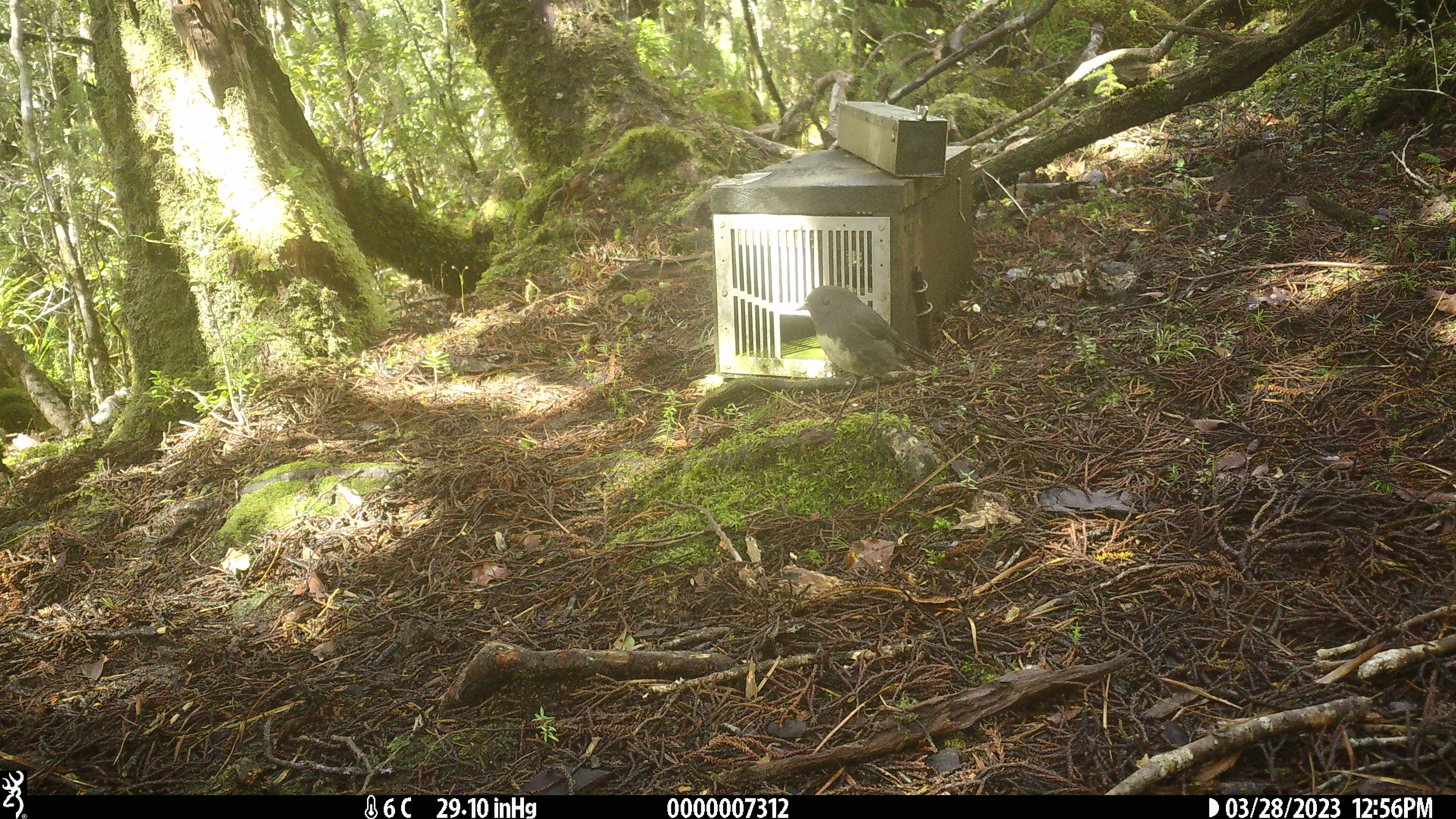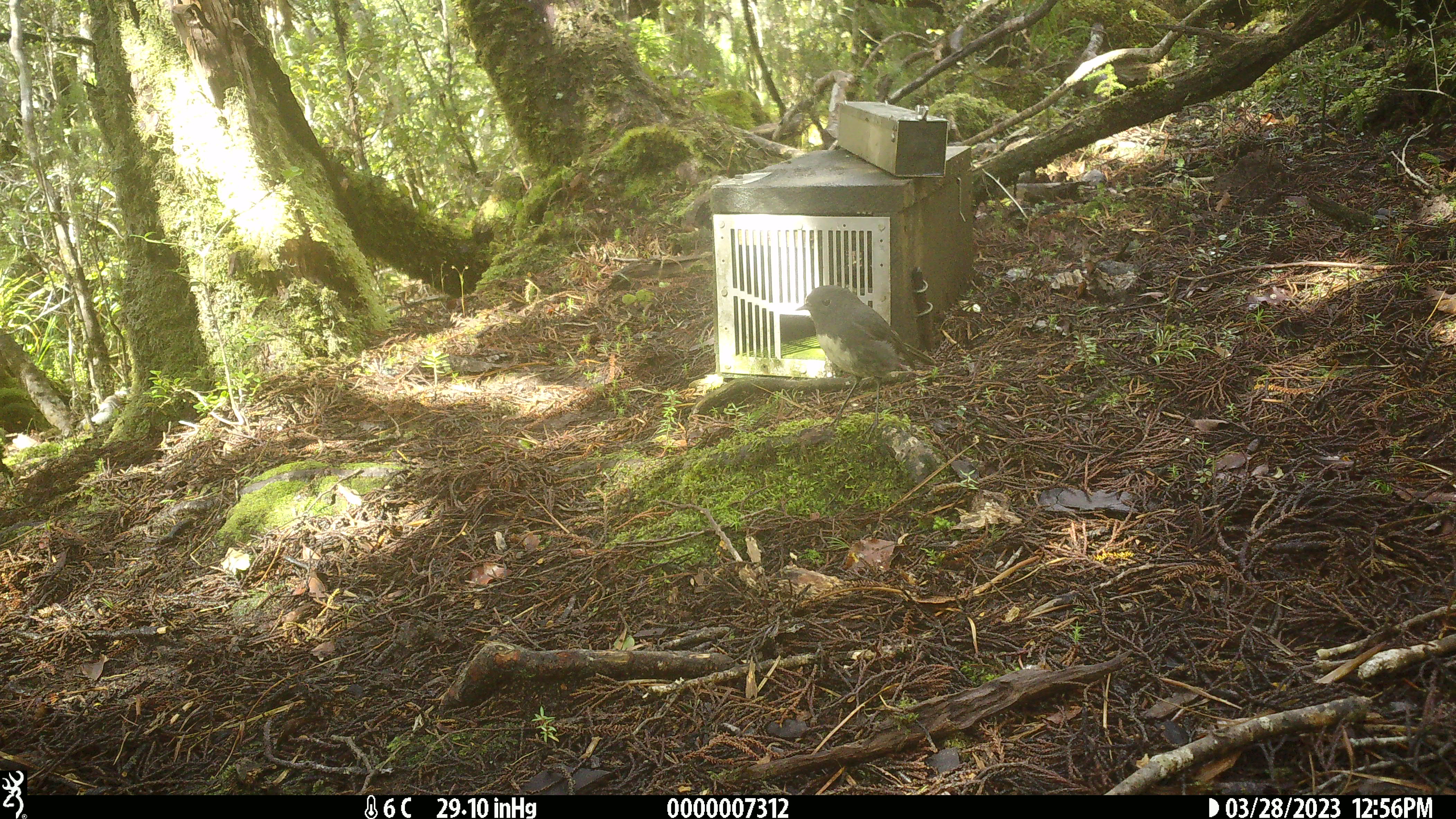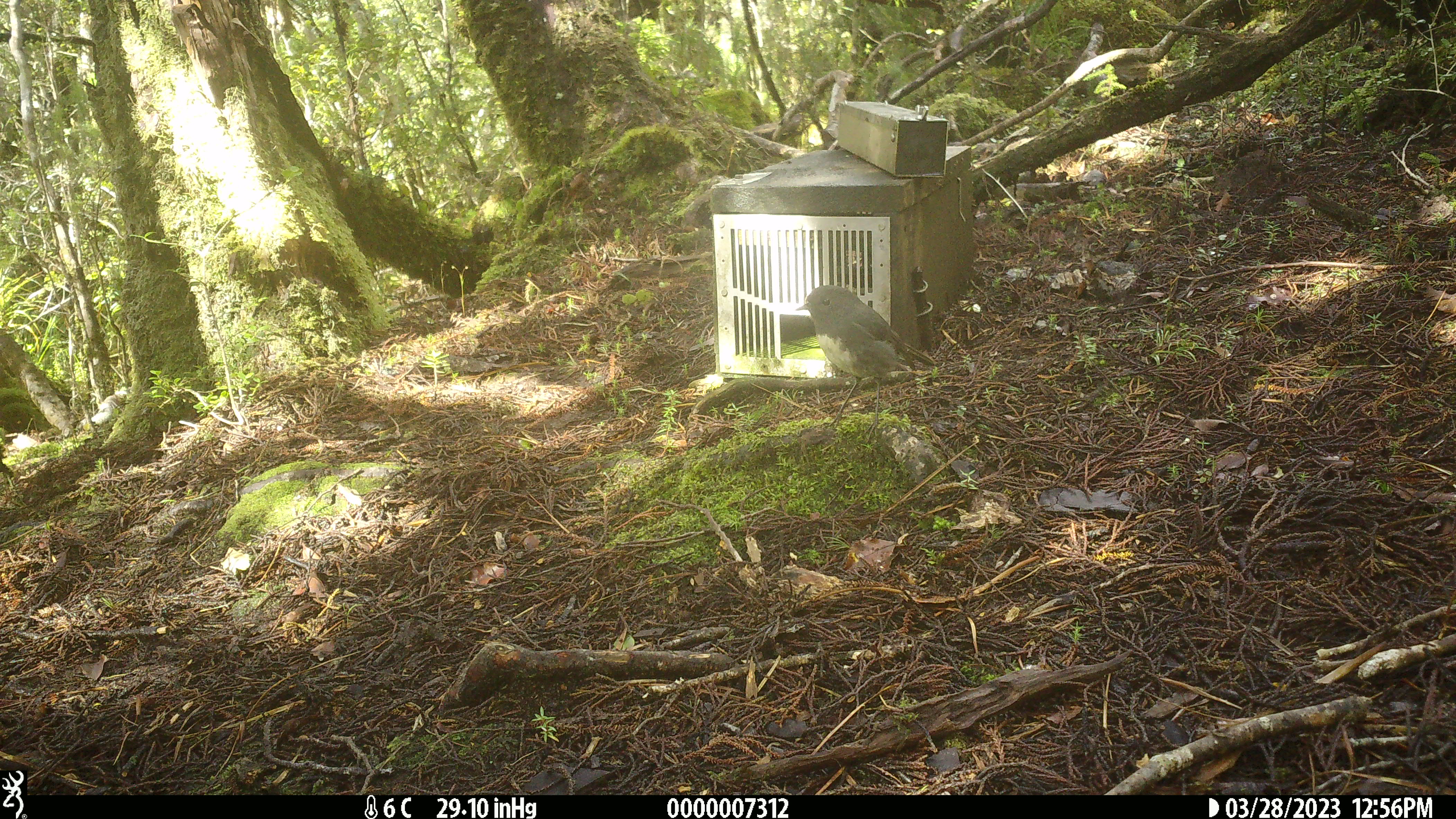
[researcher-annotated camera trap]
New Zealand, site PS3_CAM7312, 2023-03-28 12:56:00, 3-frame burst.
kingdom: Animalia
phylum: Chordata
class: Aves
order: Passeriformes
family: Petroicidae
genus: Petroica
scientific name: Petroica australis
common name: new zealand robin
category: robin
Robin (new zealand robin) (Petroica australis).